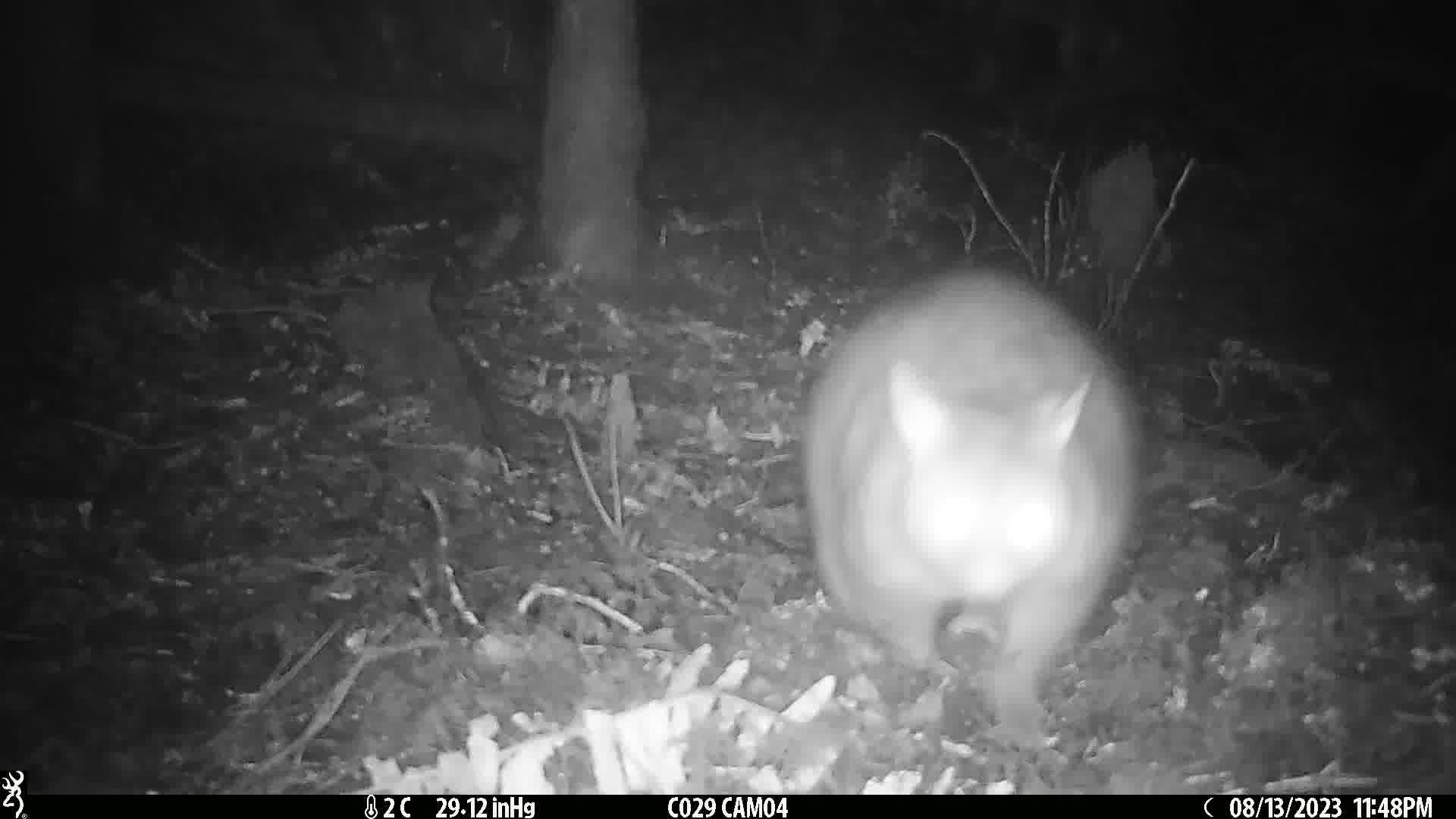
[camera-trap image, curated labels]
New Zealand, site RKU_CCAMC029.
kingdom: Animalia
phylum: Chordata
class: Mammalia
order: Diprotodontia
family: Phalangeridae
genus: Trichosurus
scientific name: Trichosurus vulpecula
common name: common brushtail possum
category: possum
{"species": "possum (common brushtail possum) (Trichosurus vulpecula)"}